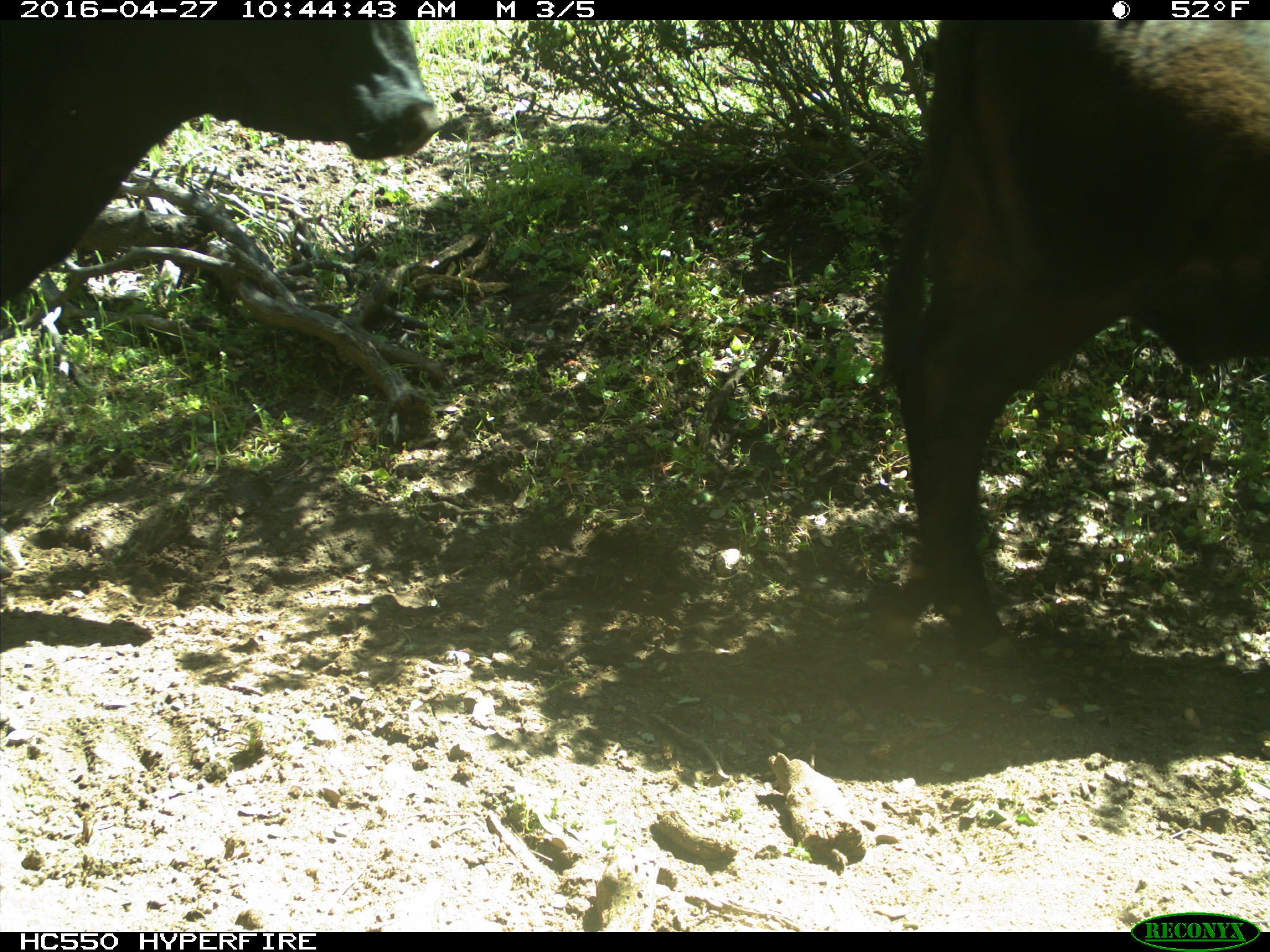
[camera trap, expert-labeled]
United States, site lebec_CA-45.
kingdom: Animalia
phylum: Chordata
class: Mammalia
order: Artiodactyla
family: Bovidae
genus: Bos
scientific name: Bos taurus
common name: domestic cow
Bos taurus (domestic cow).